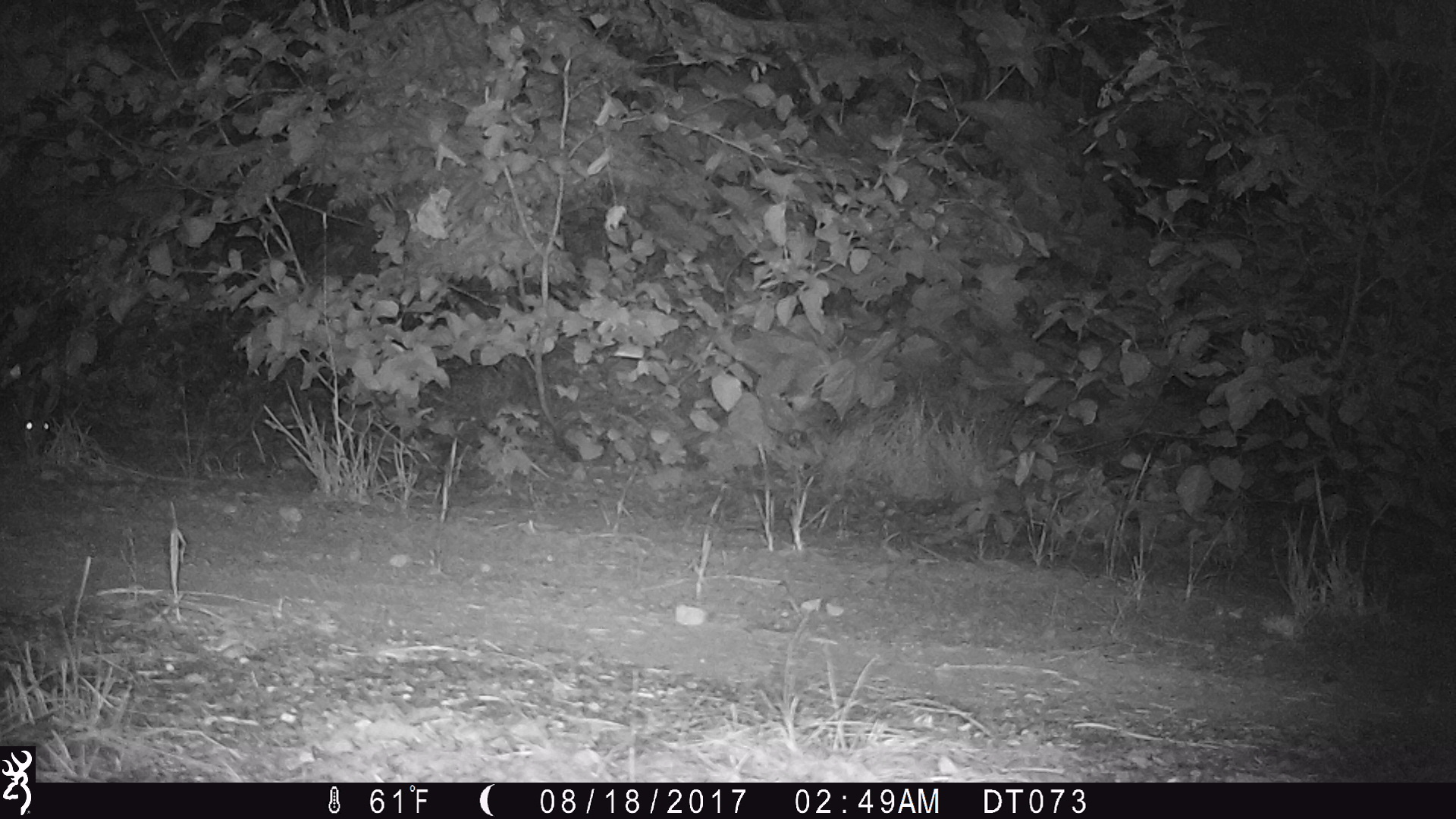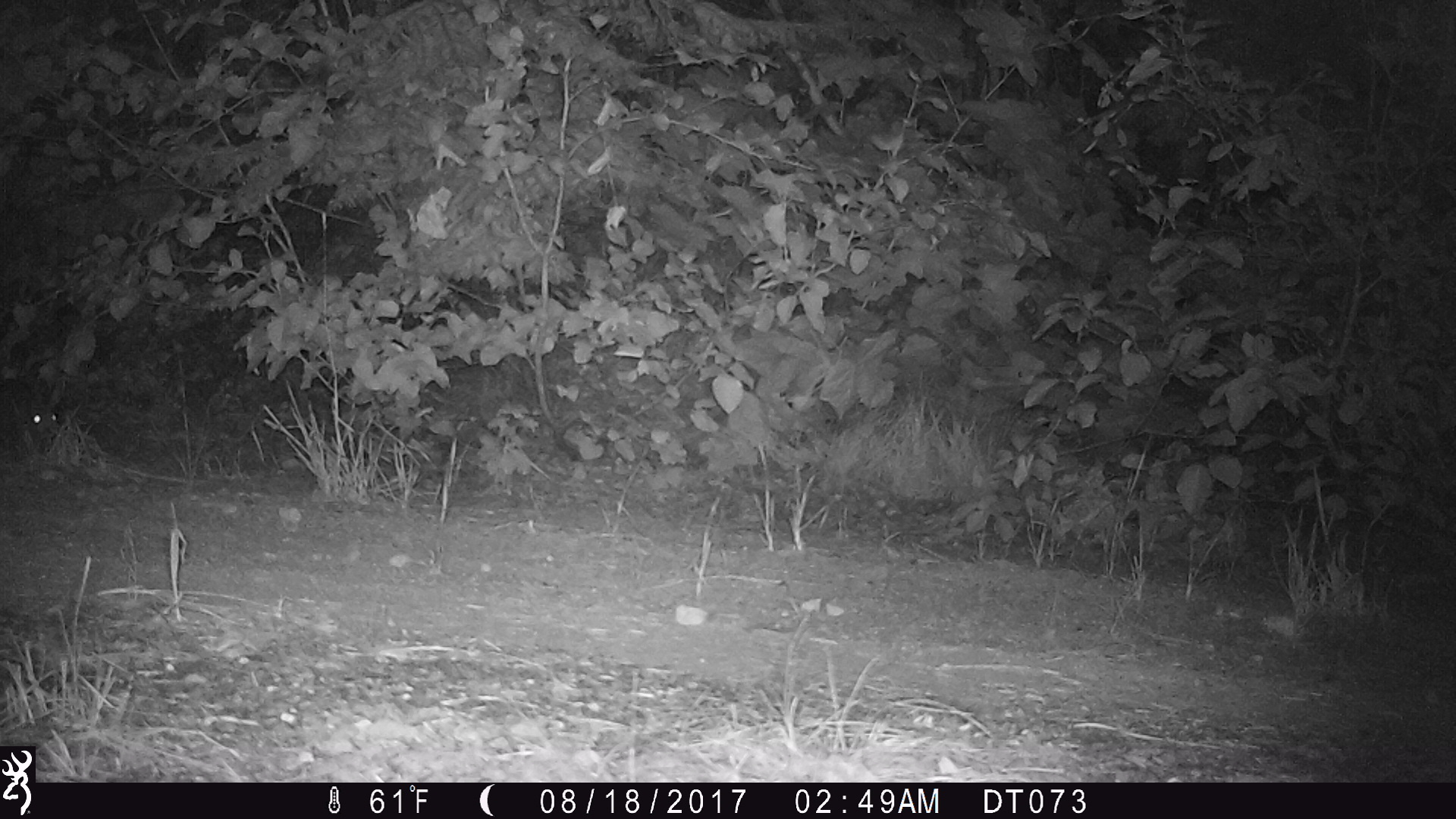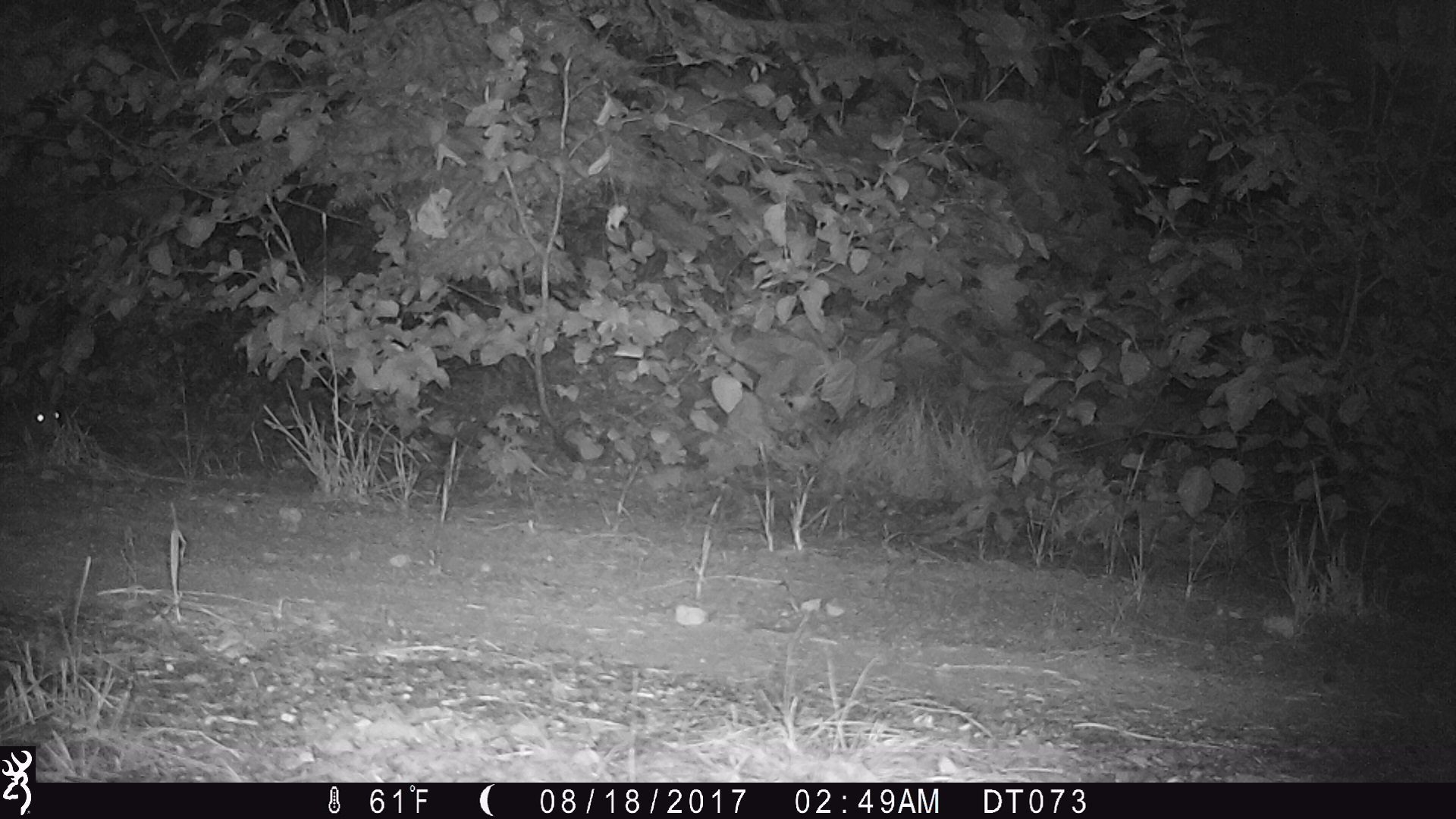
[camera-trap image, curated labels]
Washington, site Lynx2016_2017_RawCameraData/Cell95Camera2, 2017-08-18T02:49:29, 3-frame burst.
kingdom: Animalia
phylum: Chordata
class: Mammalia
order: Lagomorpha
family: Leporidae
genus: Lepus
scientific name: Lepus americanus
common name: snowshoe hare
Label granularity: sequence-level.